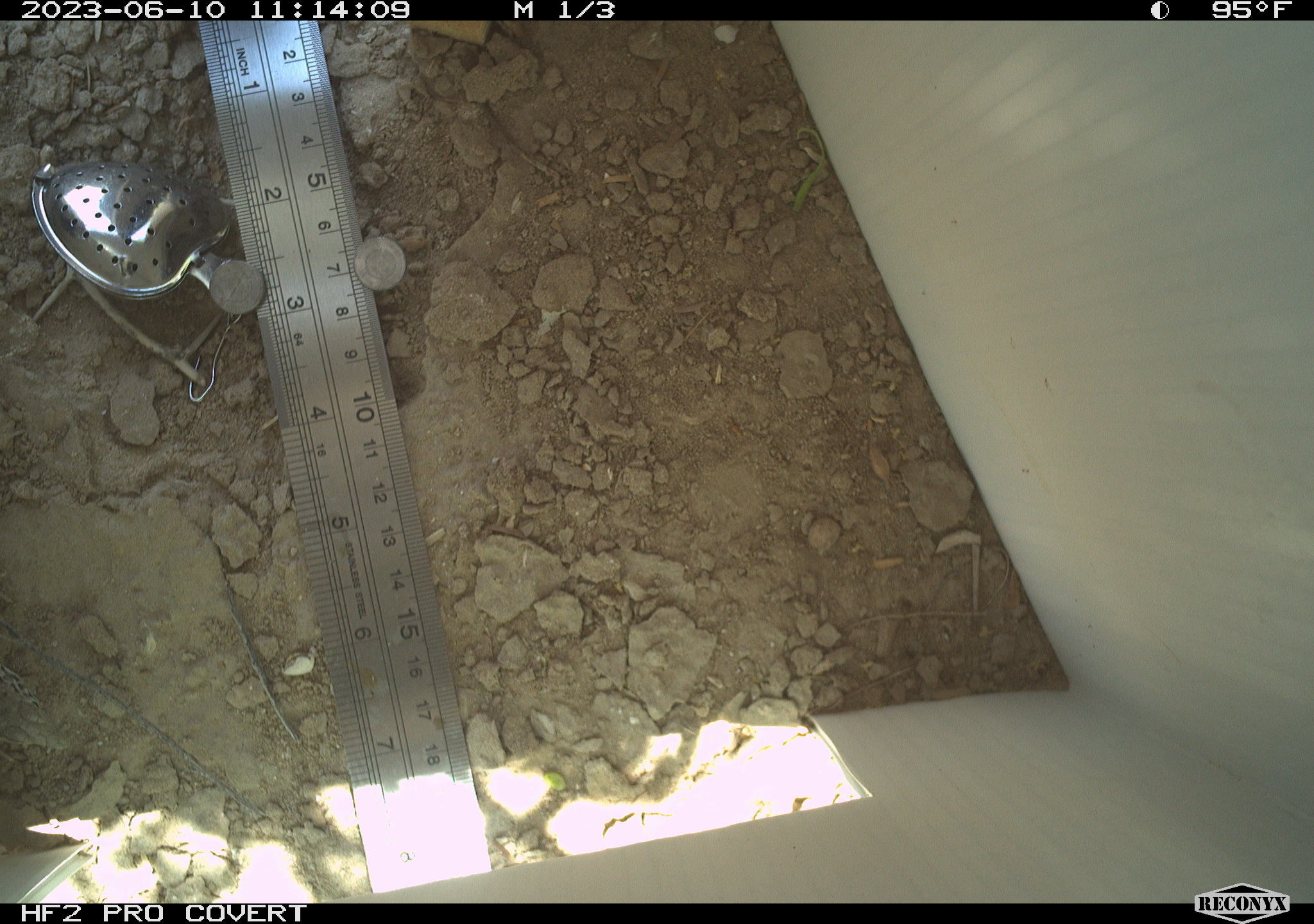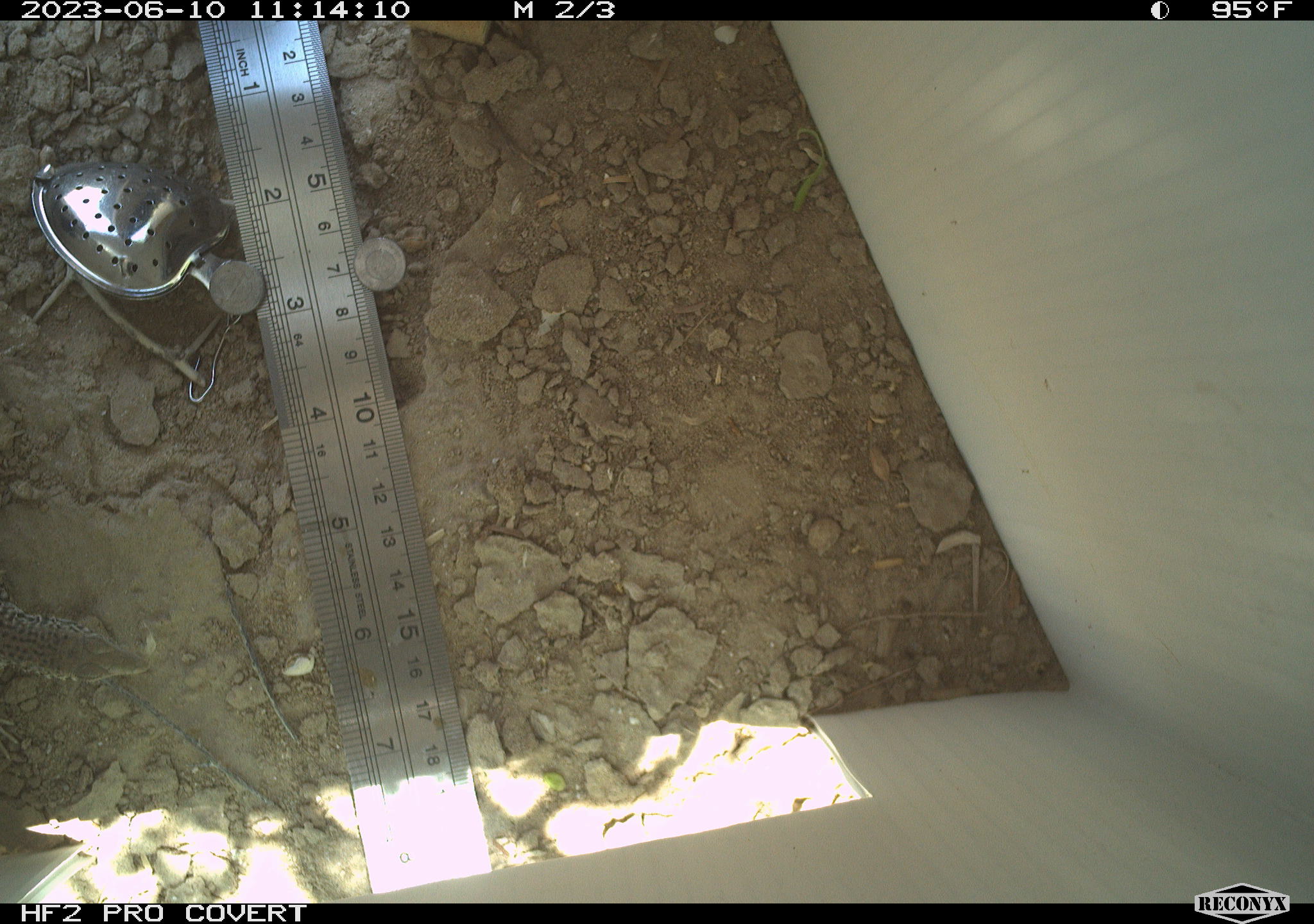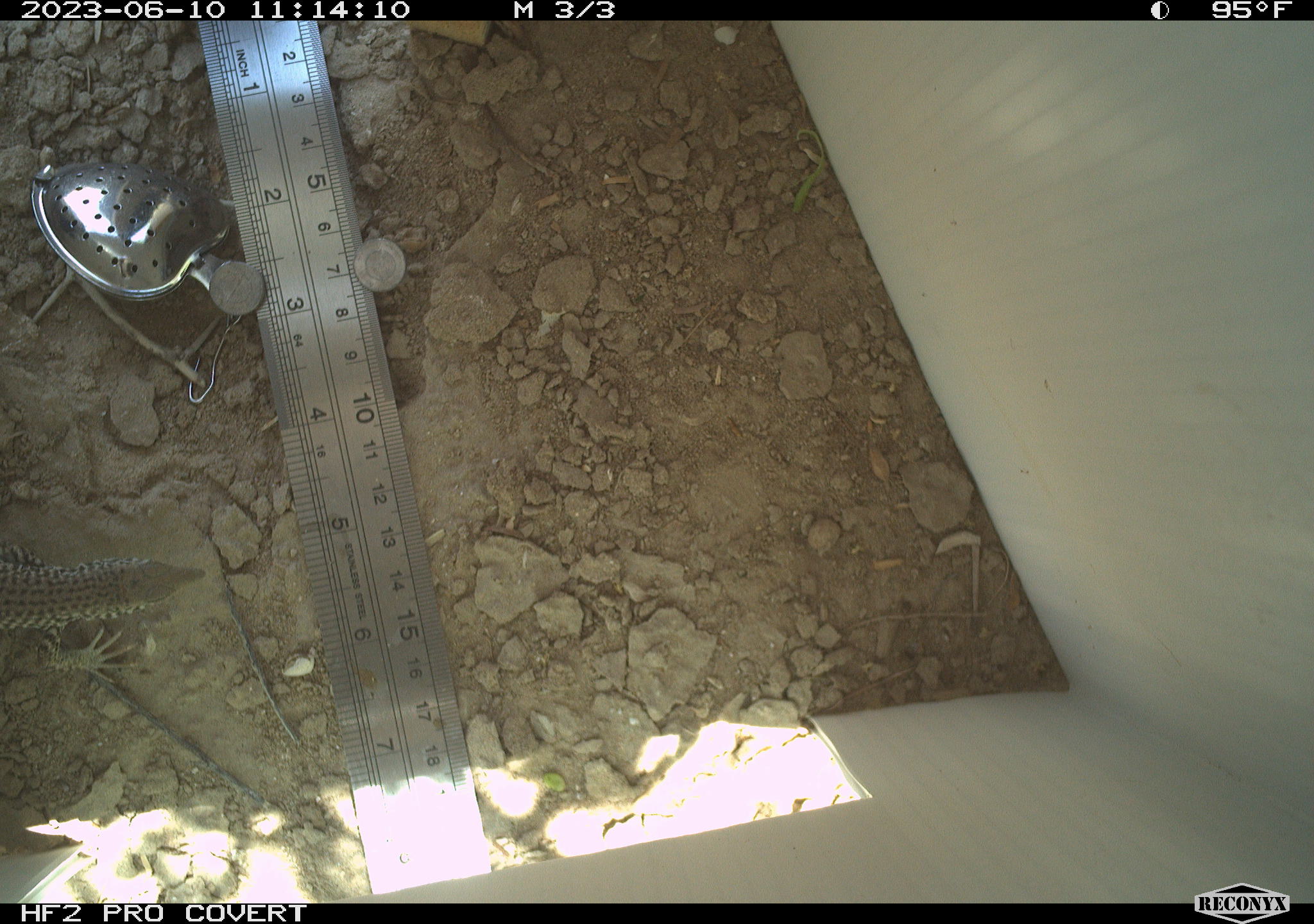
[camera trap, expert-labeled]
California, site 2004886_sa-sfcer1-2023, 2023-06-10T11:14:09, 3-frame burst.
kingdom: Animalia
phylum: Chordata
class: Reptilia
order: Squamata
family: Teiidae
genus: Aspidoscelis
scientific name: Aspidoscelis tigris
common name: western whiptail